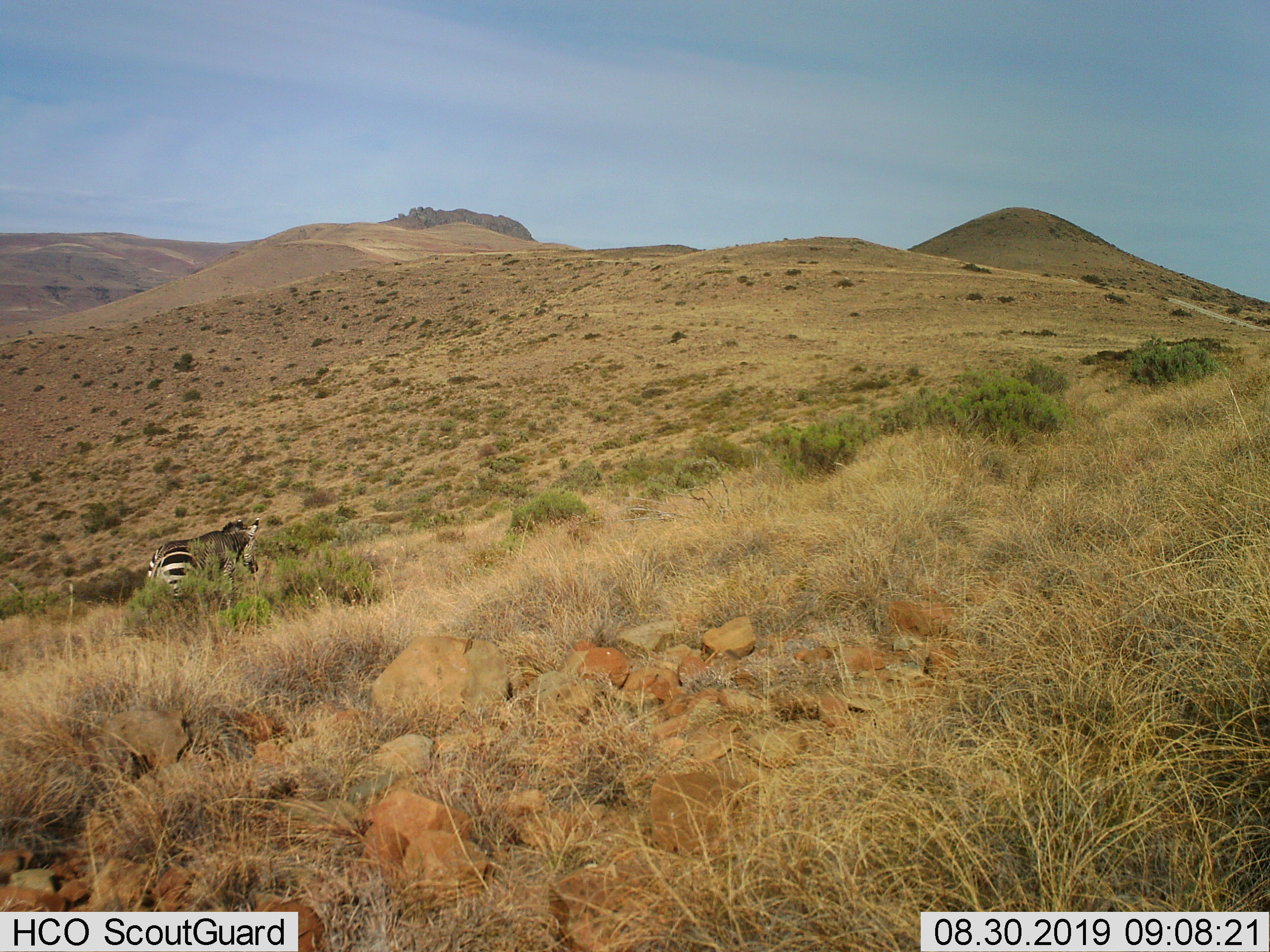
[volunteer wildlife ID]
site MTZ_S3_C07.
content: unidentified animal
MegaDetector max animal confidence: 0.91